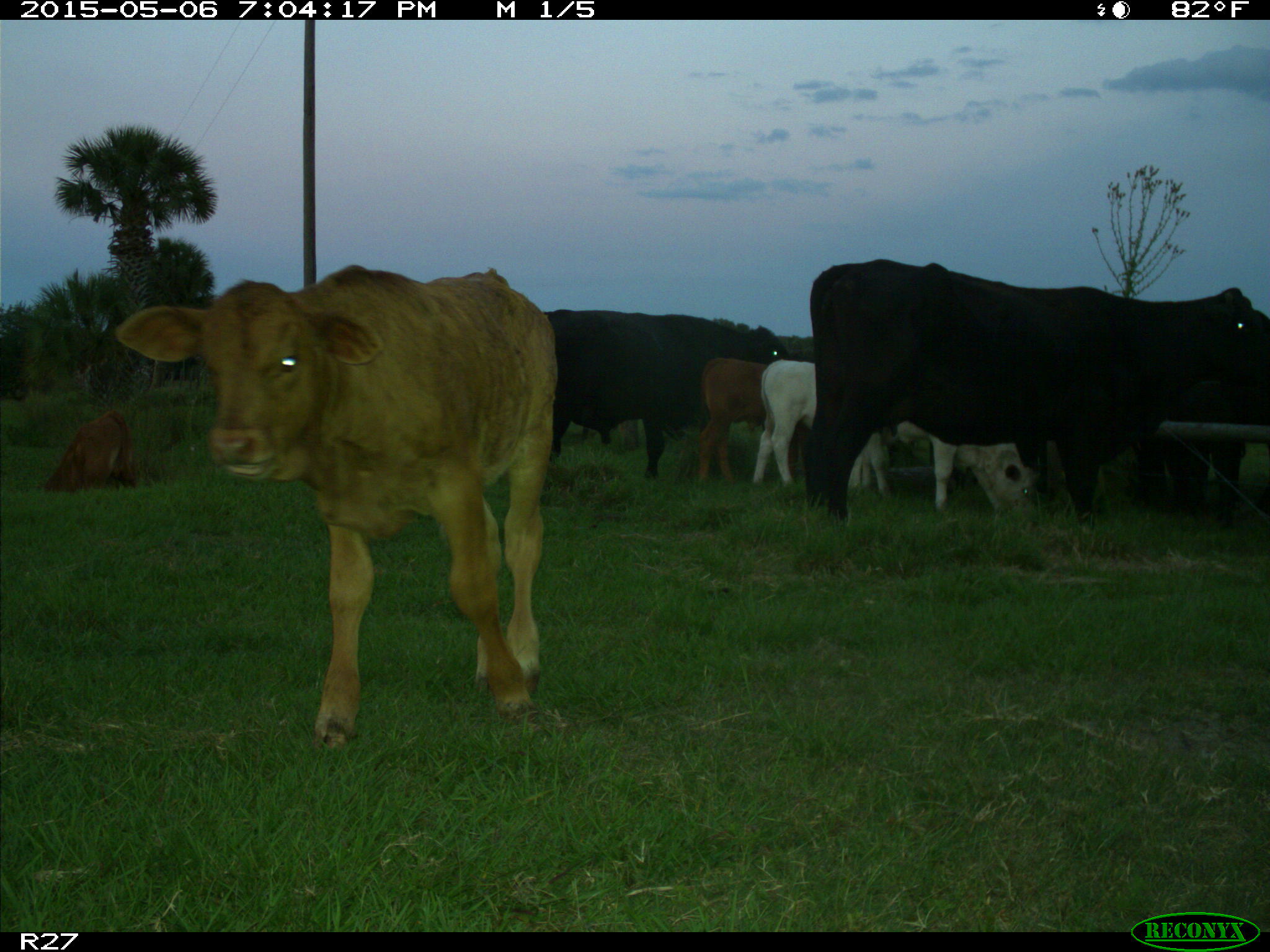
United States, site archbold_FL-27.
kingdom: Animalia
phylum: Chordata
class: Mammalia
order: Artiodactyla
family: Bovidae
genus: Bos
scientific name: Bos taurus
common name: domestic cow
Bos taurus (domestic cow).